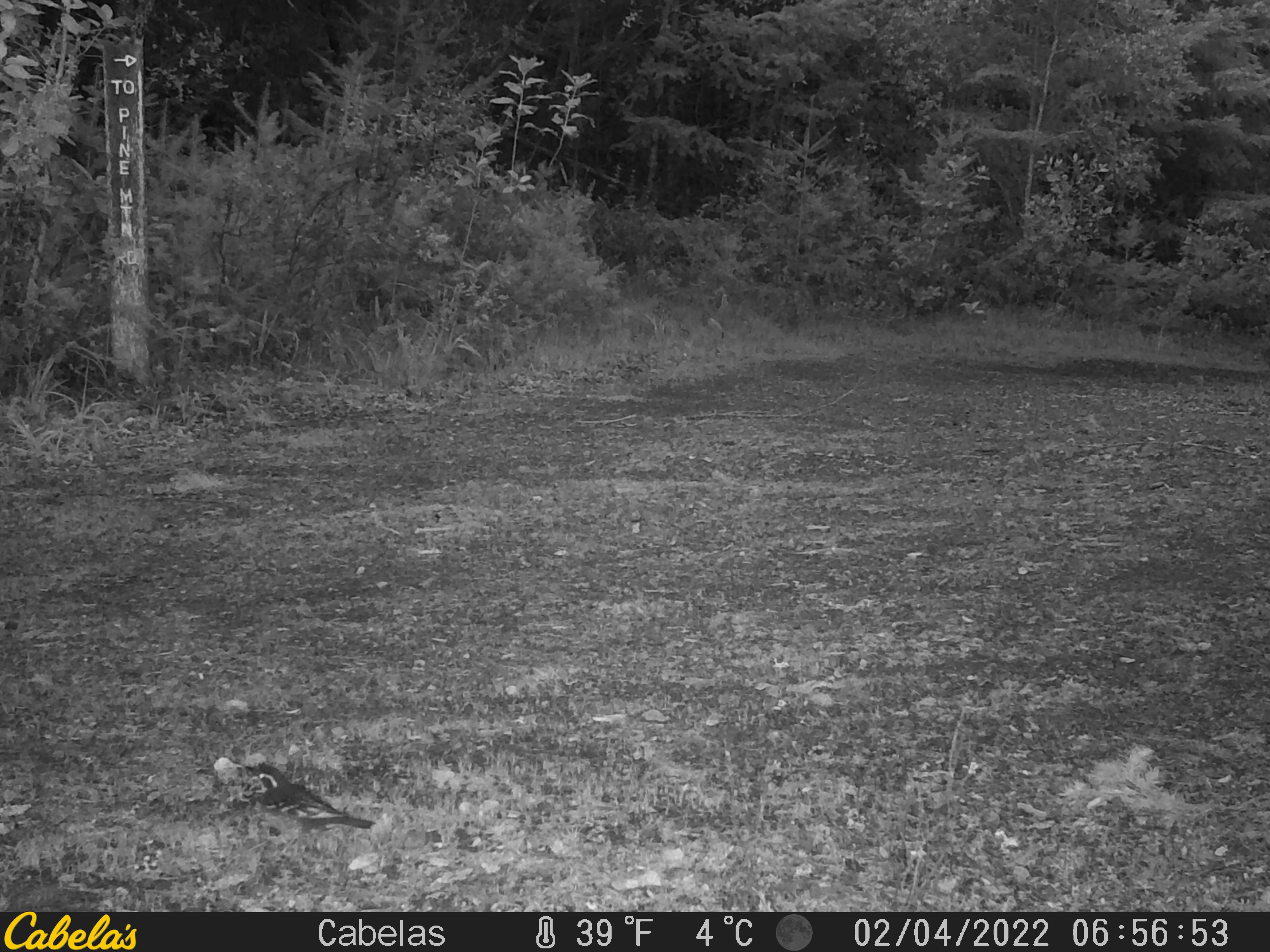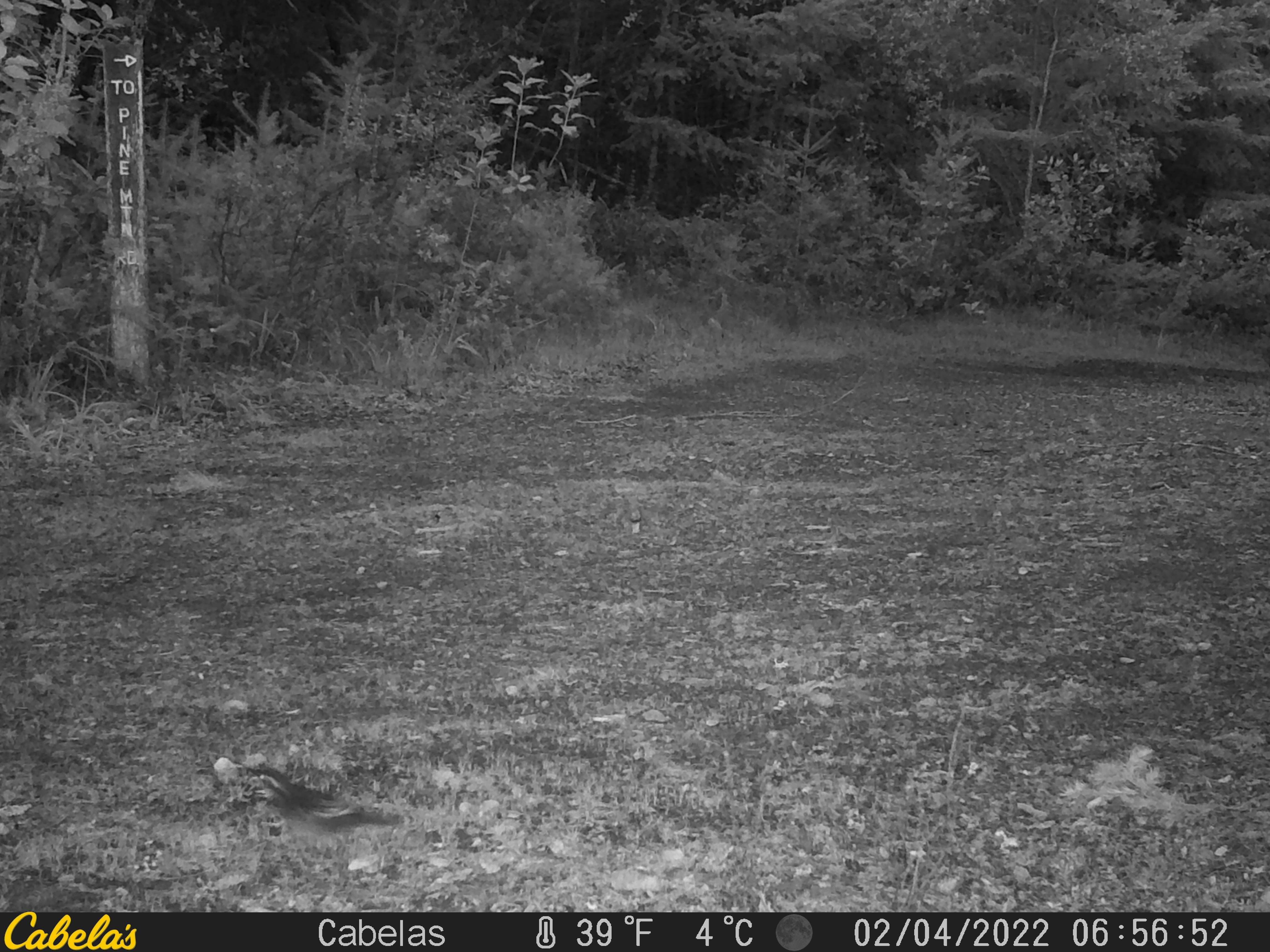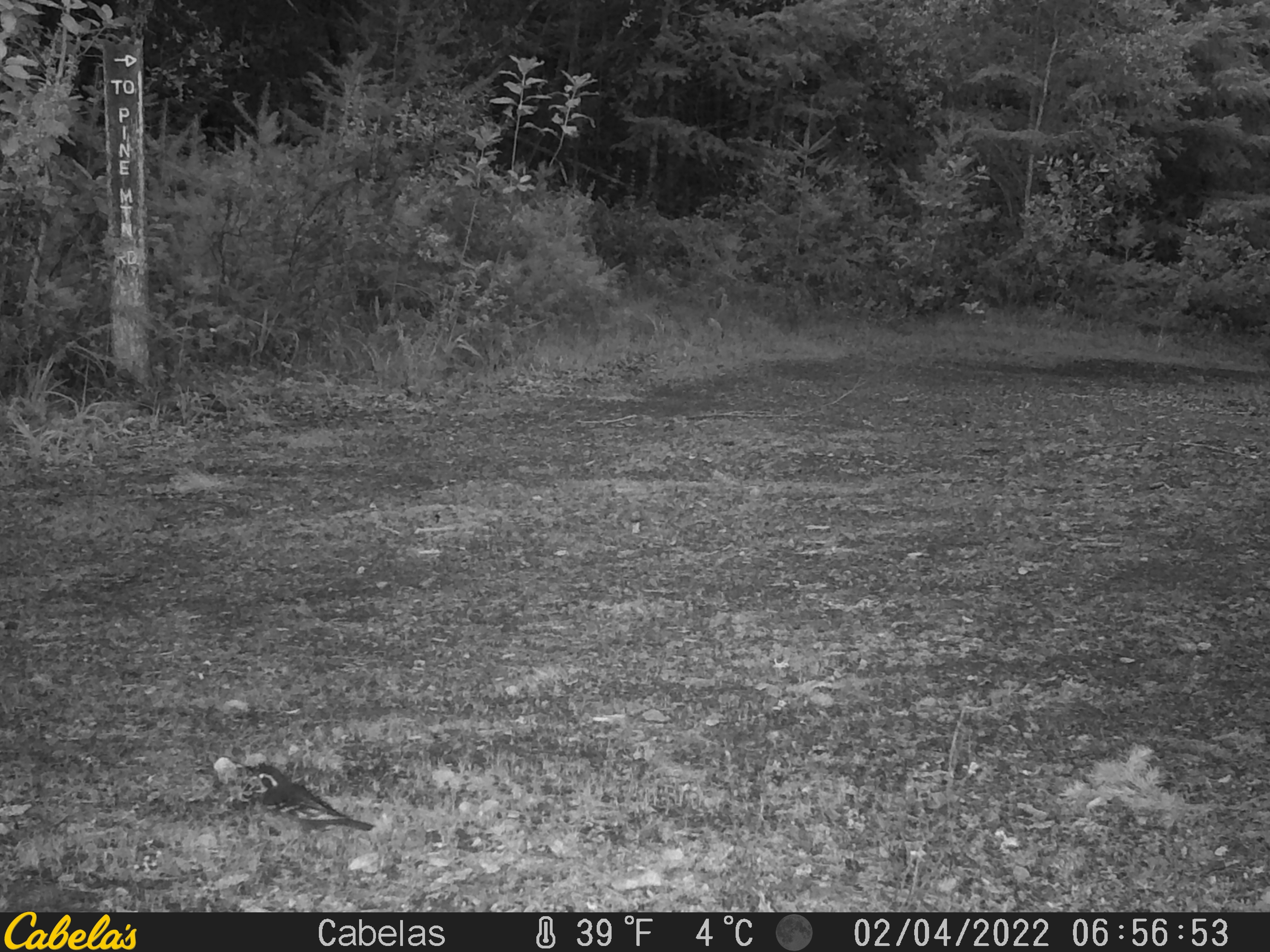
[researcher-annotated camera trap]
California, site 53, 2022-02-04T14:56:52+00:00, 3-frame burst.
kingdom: Animalia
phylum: Chordata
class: Aves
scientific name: Aves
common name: bird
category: unknown bird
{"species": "unknown bird (bird) (Aves)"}